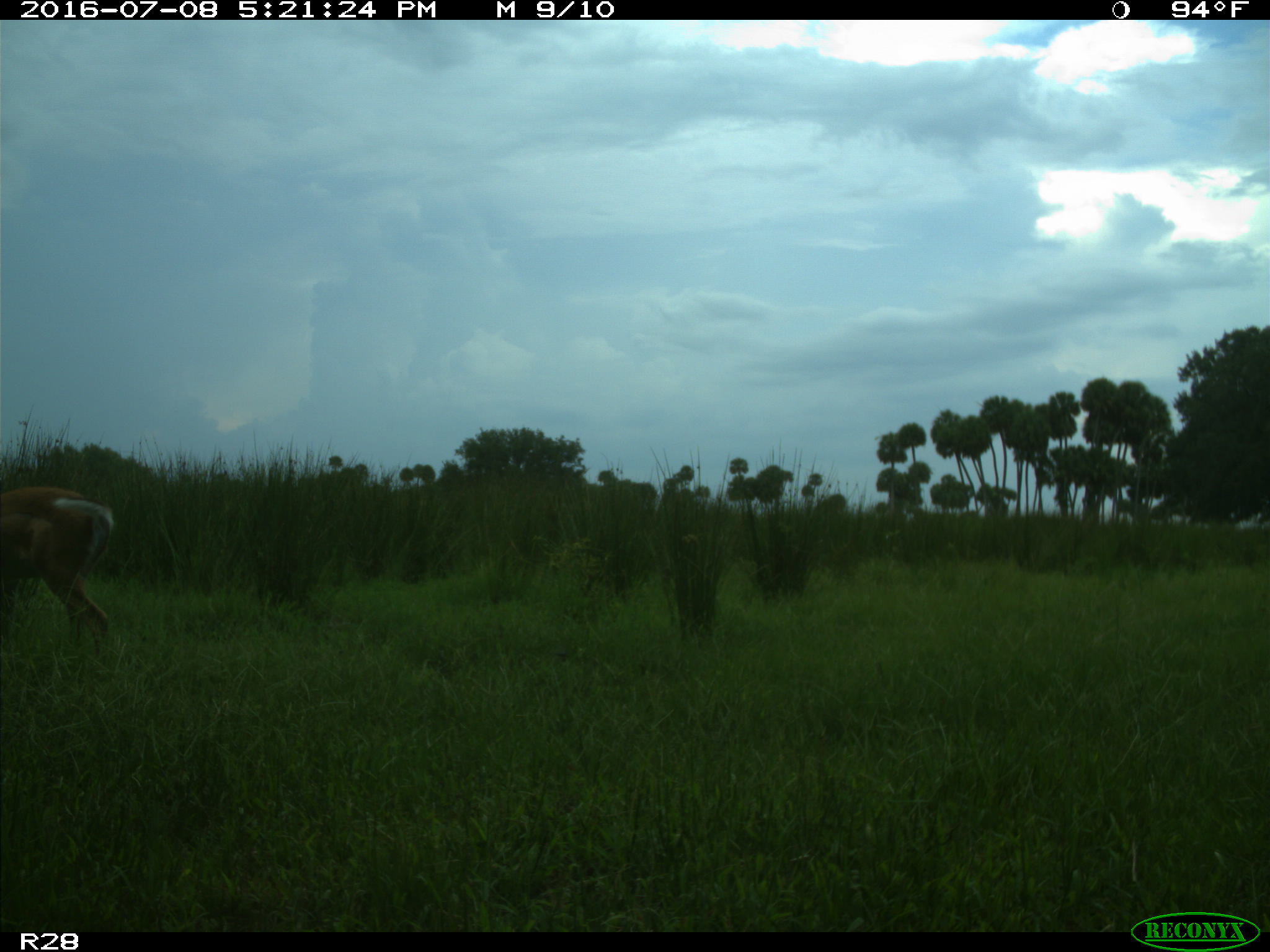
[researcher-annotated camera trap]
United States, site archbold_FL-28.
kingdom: Animalia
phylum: Chordata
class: Mammalia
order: Artiodactyla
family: Cervidae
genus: Odocoileus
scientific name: Odocoileus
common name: deer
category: unidentified deer